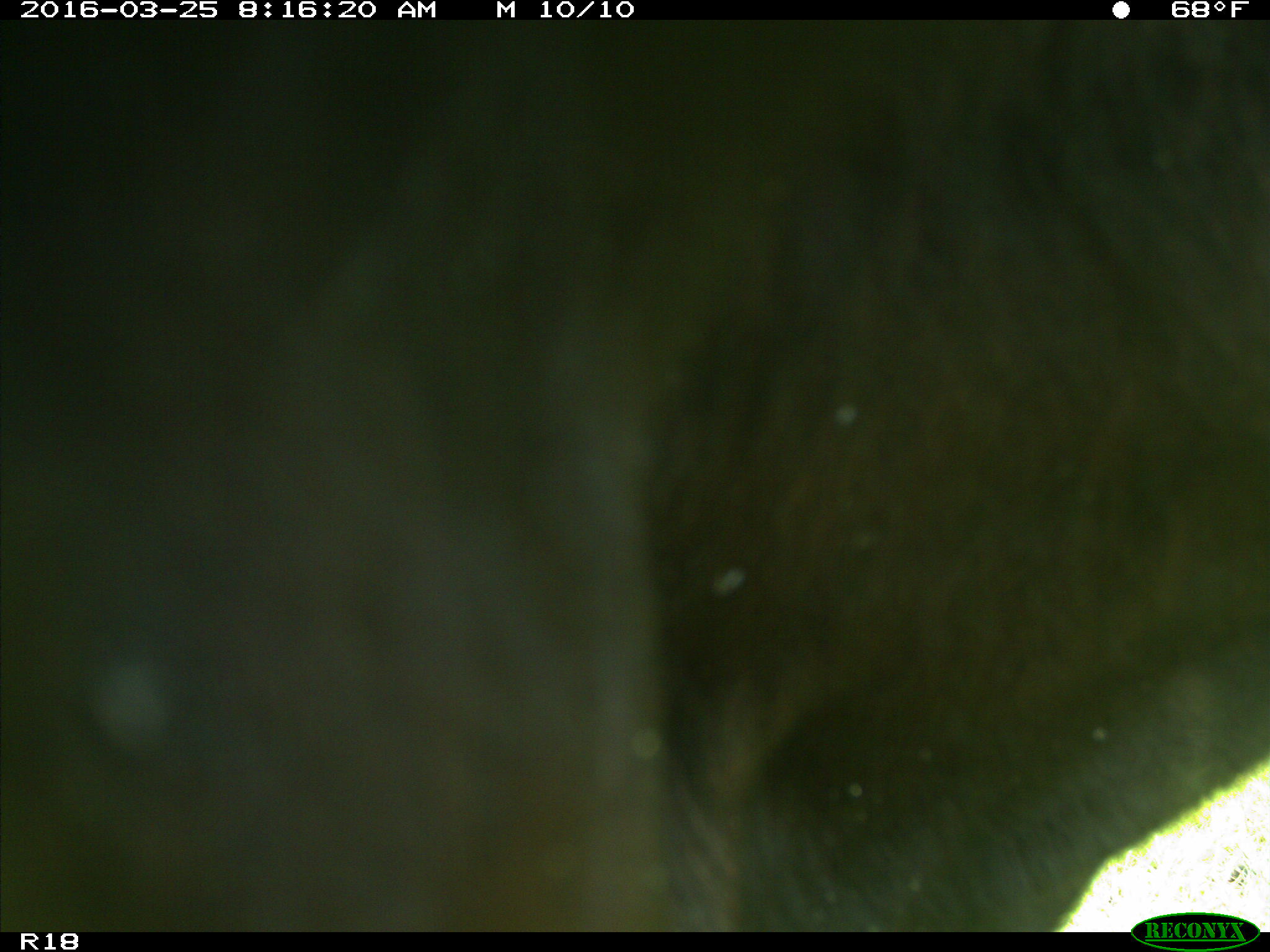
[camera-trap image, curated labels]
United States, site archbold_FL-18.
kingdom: Animalia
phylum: Chordata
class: Mammalia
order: Artiodactyla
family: Bovidae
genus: Bos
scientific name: Bos taurus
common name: domestic cow